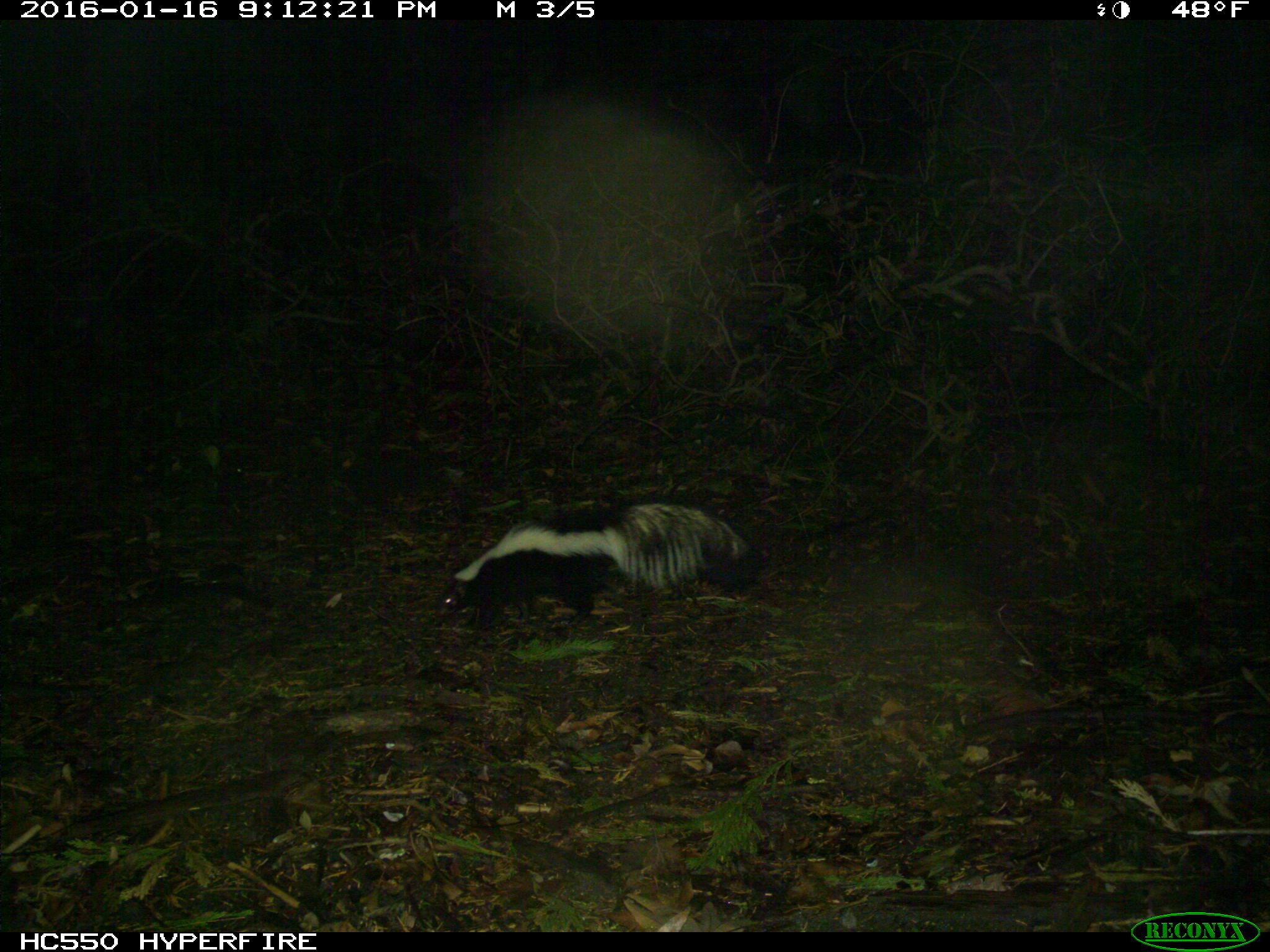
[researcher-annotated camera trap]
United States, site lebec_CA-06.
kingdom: Animalia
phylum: Chordata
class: Mammalia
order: Carnivora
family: Mephitidae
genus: Mephitis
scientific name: Mephitis mephitis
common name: striped skunk